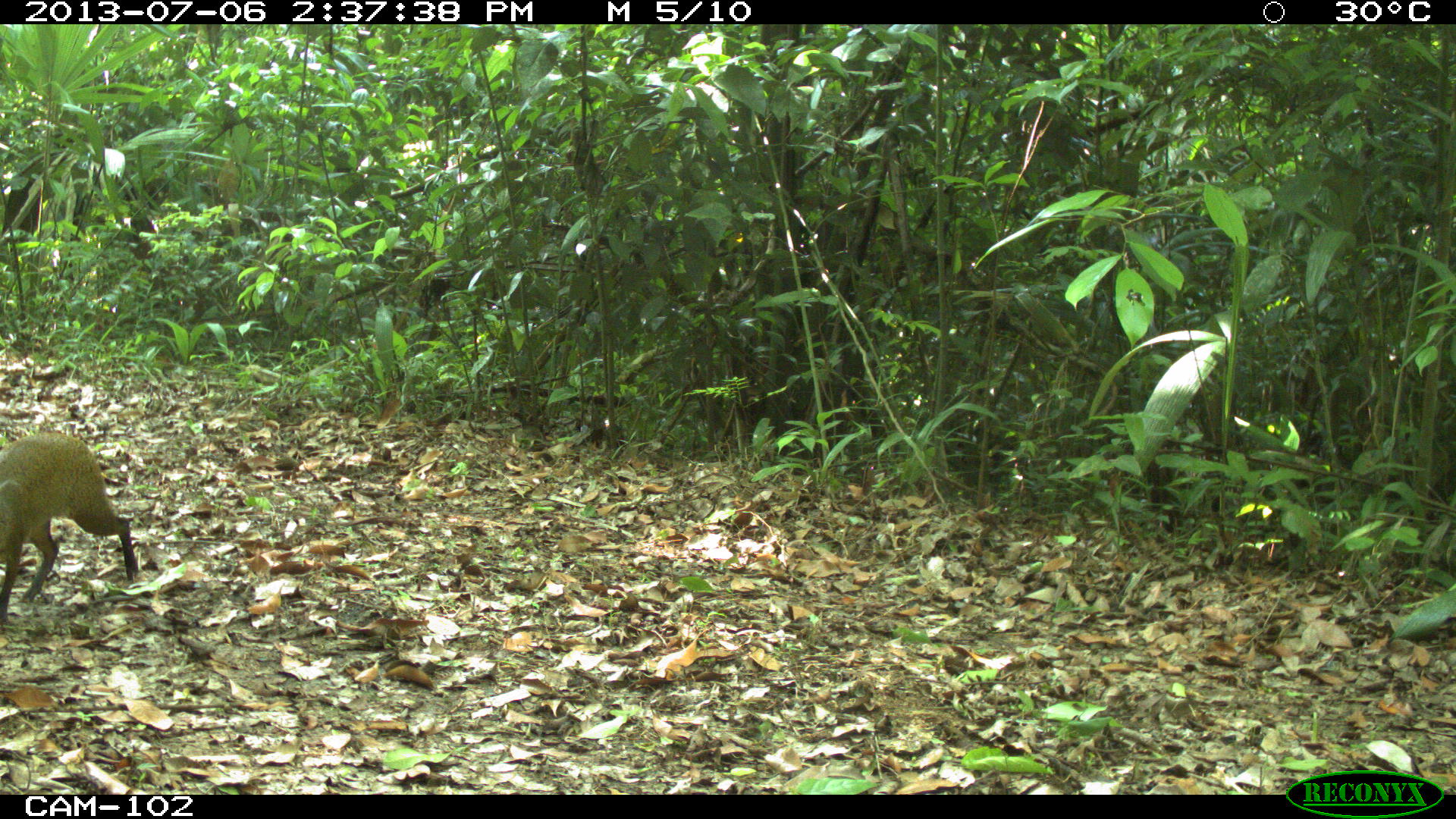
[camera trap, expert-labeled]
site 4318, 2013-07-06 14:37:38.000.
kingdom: Animalia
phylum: Chordata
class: Mammalia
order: Rodentia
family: Dasyproctidae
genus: Dasyprocta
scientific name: Dasyprocta punctata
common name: central american agouti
Dasyprocta punctata (central american agouti), count 1.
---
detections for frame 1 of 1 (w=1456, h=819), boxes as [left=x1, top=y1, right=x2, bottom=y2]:
dasyprocta punctata: [left=0, top=430, right=139, bottom=616]